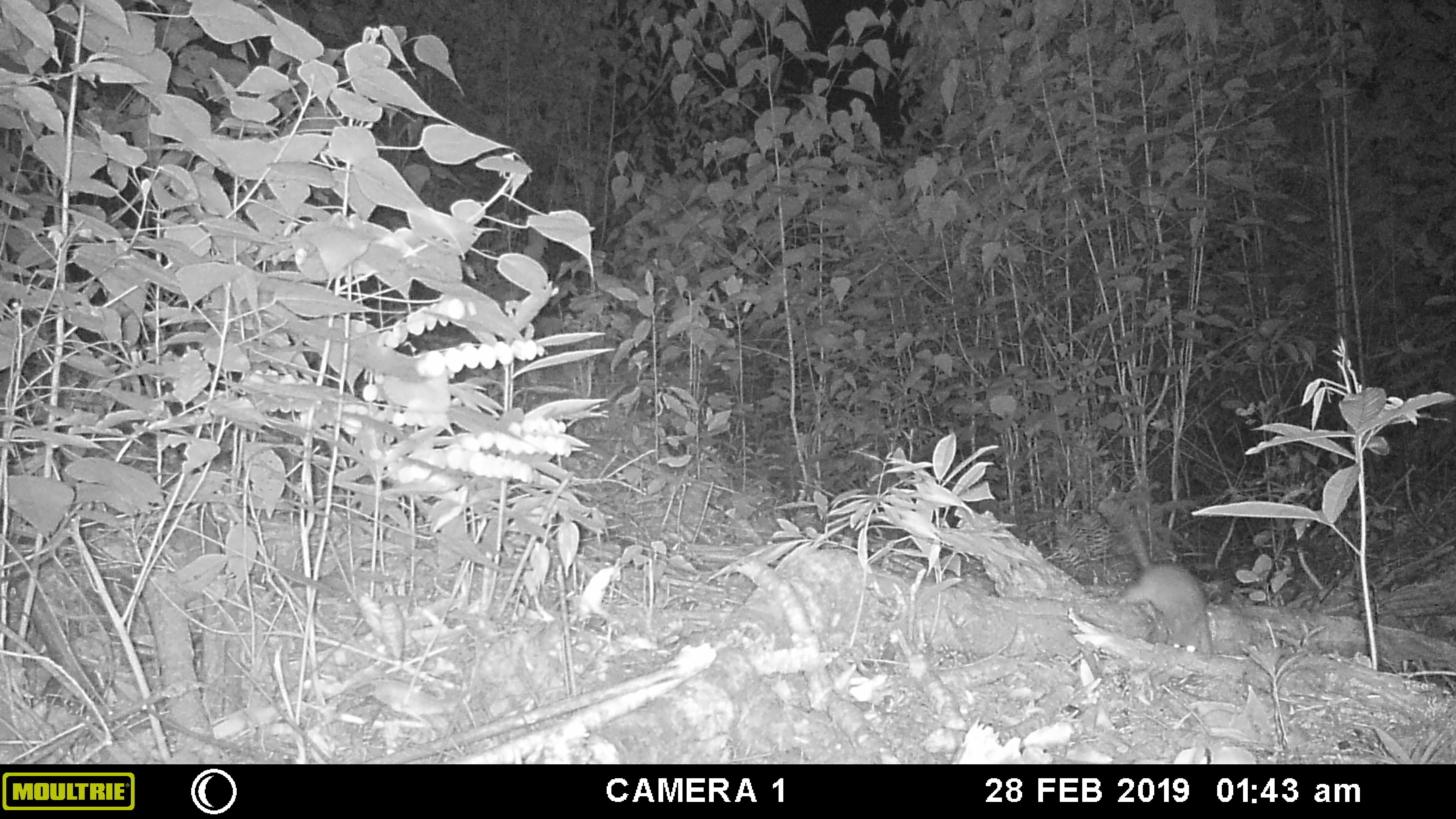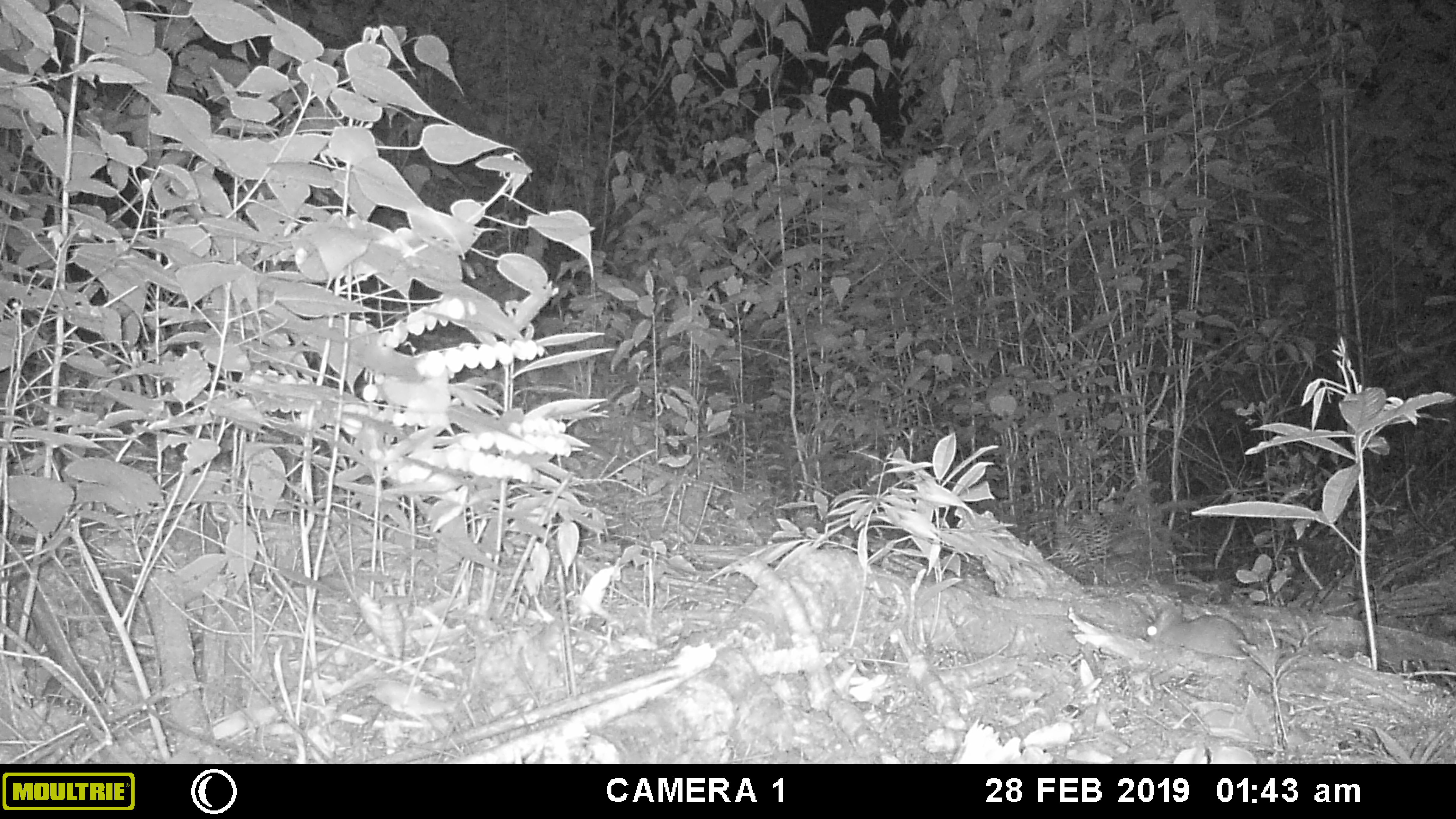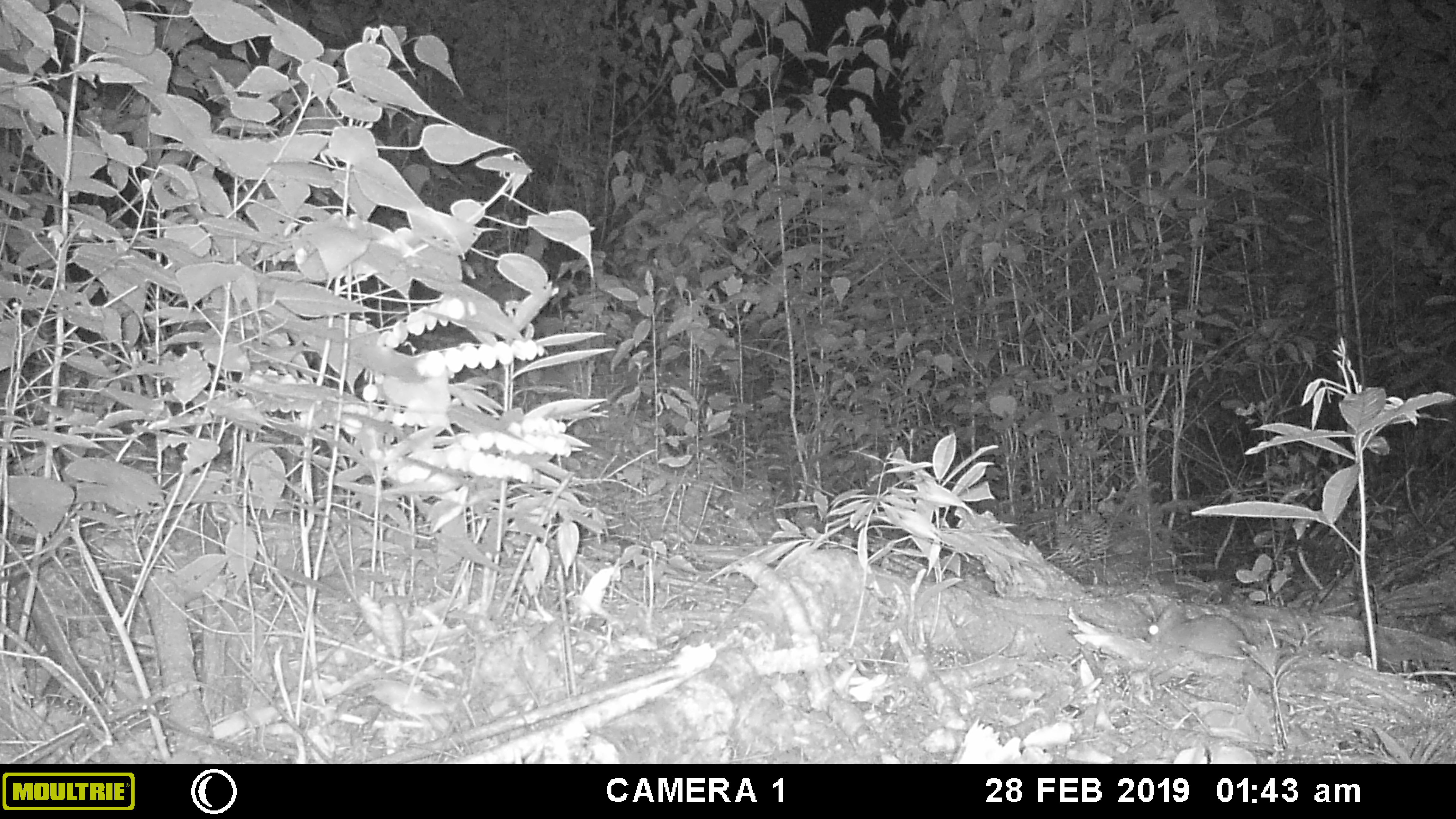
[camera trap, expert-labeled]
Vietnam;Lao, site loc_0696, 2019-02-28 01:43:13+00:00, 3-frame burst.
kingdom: Animalia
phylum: Chordata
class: Mammalia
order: Rodentia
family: Muridae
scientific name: Muridae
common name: old-world mice and rats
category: unidentified murid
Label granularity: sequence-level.